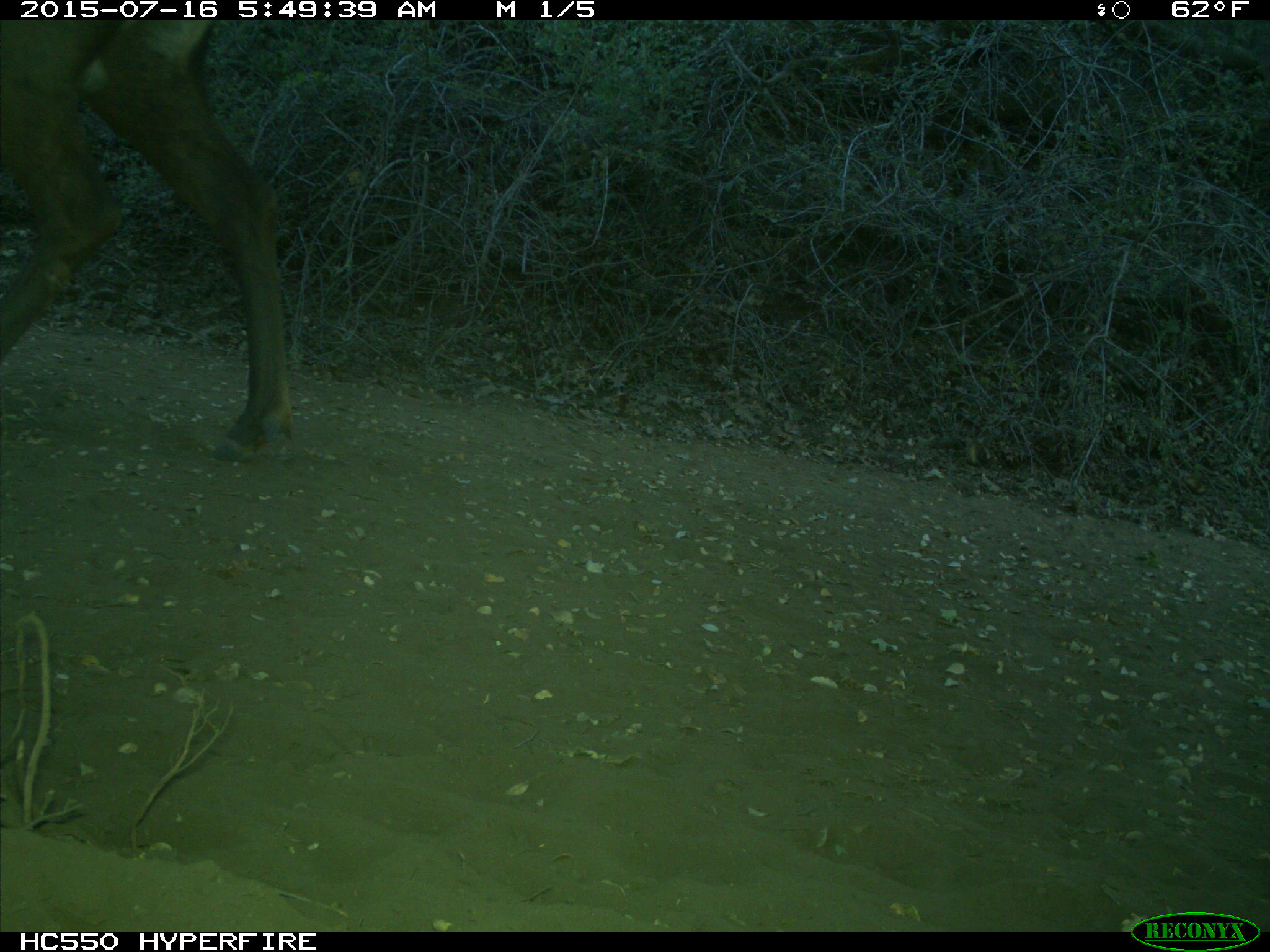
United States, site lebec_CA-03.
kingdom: Animalia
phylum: Chordata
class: Mammalia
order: Artiodactyla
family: Cervidae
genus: Cervus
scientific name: Cervus canadensis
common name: elk